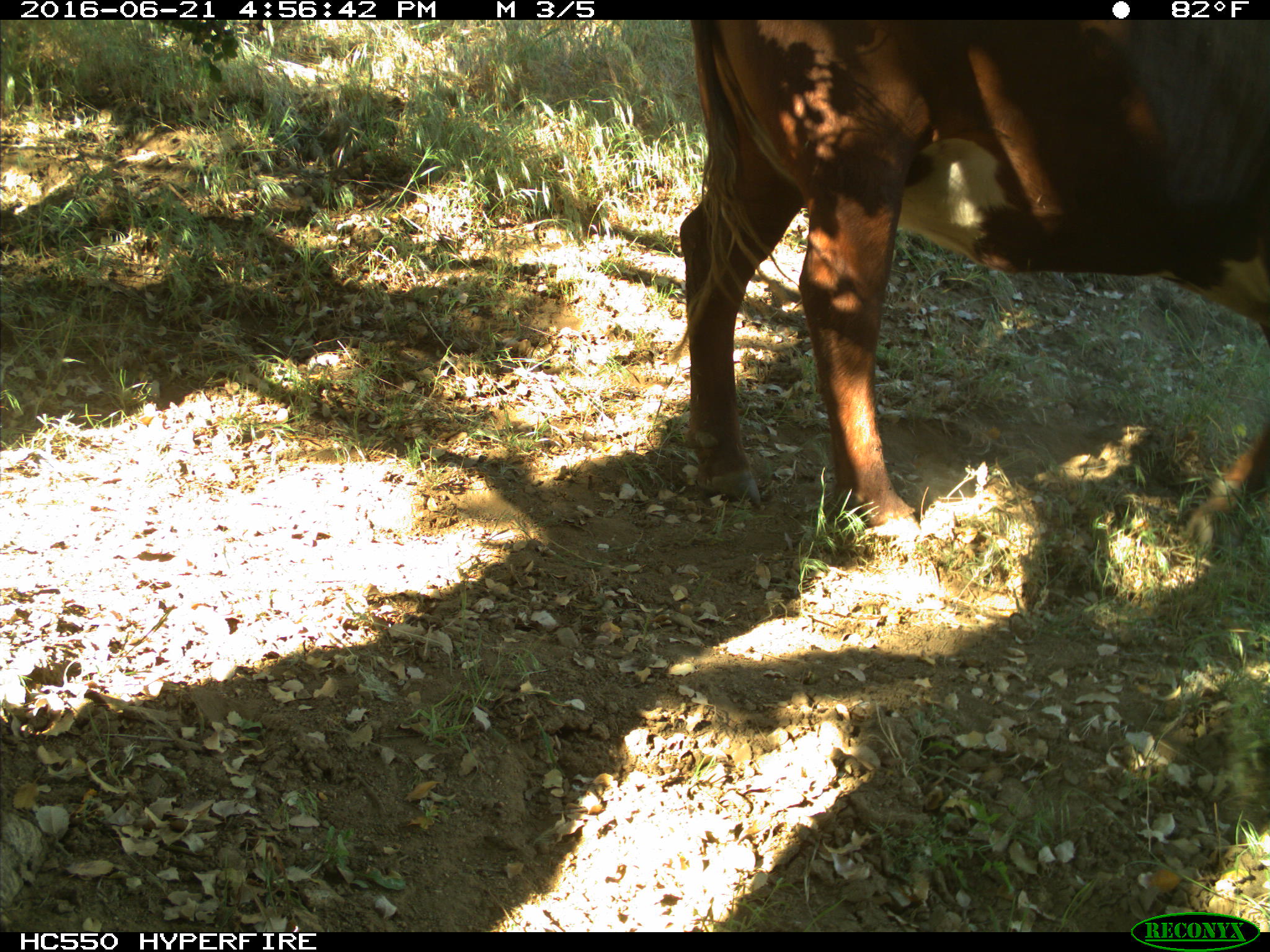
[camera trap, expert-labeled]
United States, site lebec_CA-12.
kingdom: Animalia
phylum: Chordata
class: Mammalia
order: Artiodactyla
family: Bovidae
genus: Bos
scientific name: Bos taurus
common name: domestic cow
Bos taurus (domestic cow).